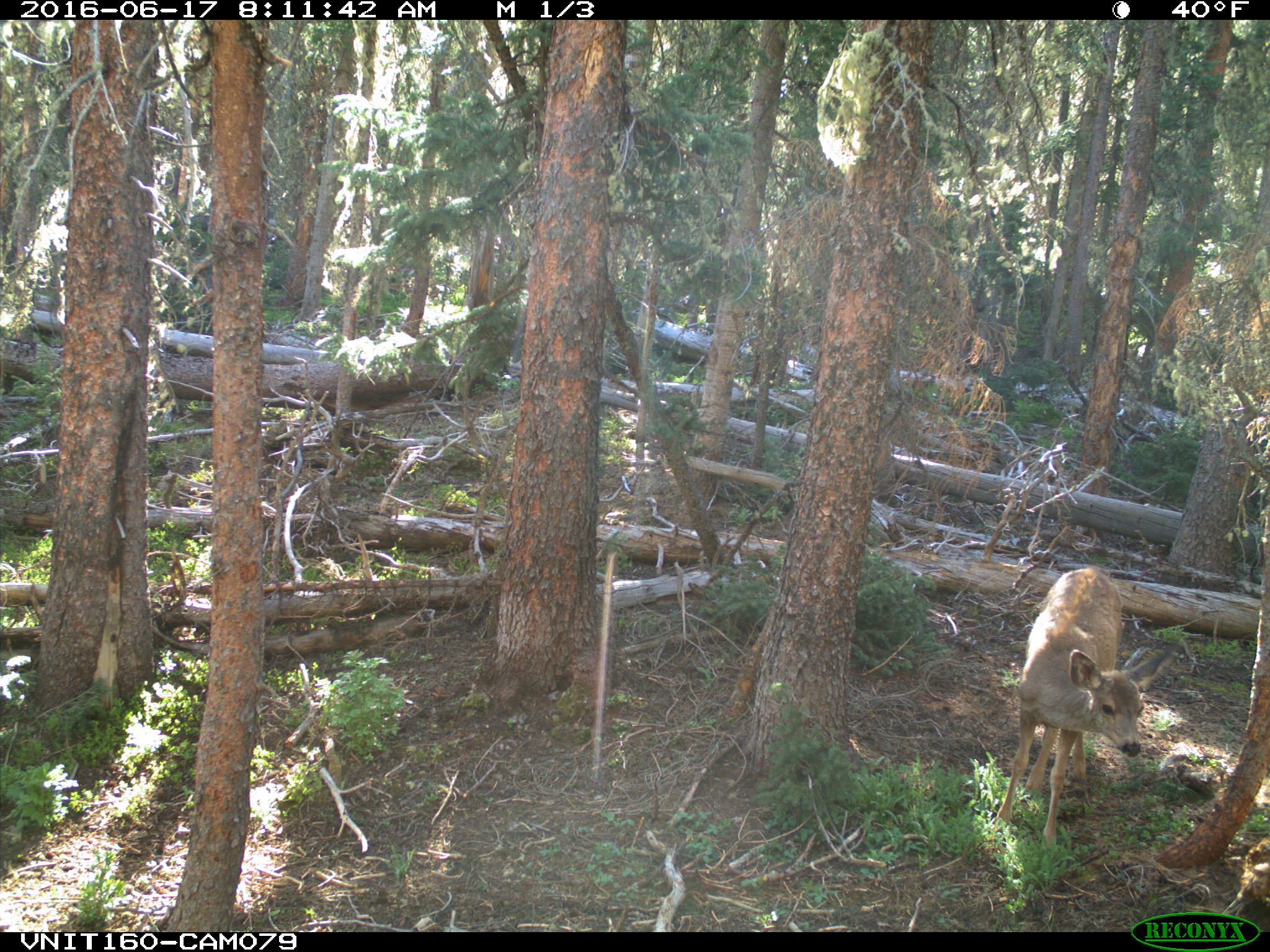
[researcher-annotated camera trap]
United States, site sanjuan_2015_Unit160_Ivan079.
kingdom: Animalia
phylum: Chordata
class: Mammalia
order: Artiodactyla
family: Cervidae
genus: Odocoileus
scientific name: Odocoileus hemionus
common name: mule deer